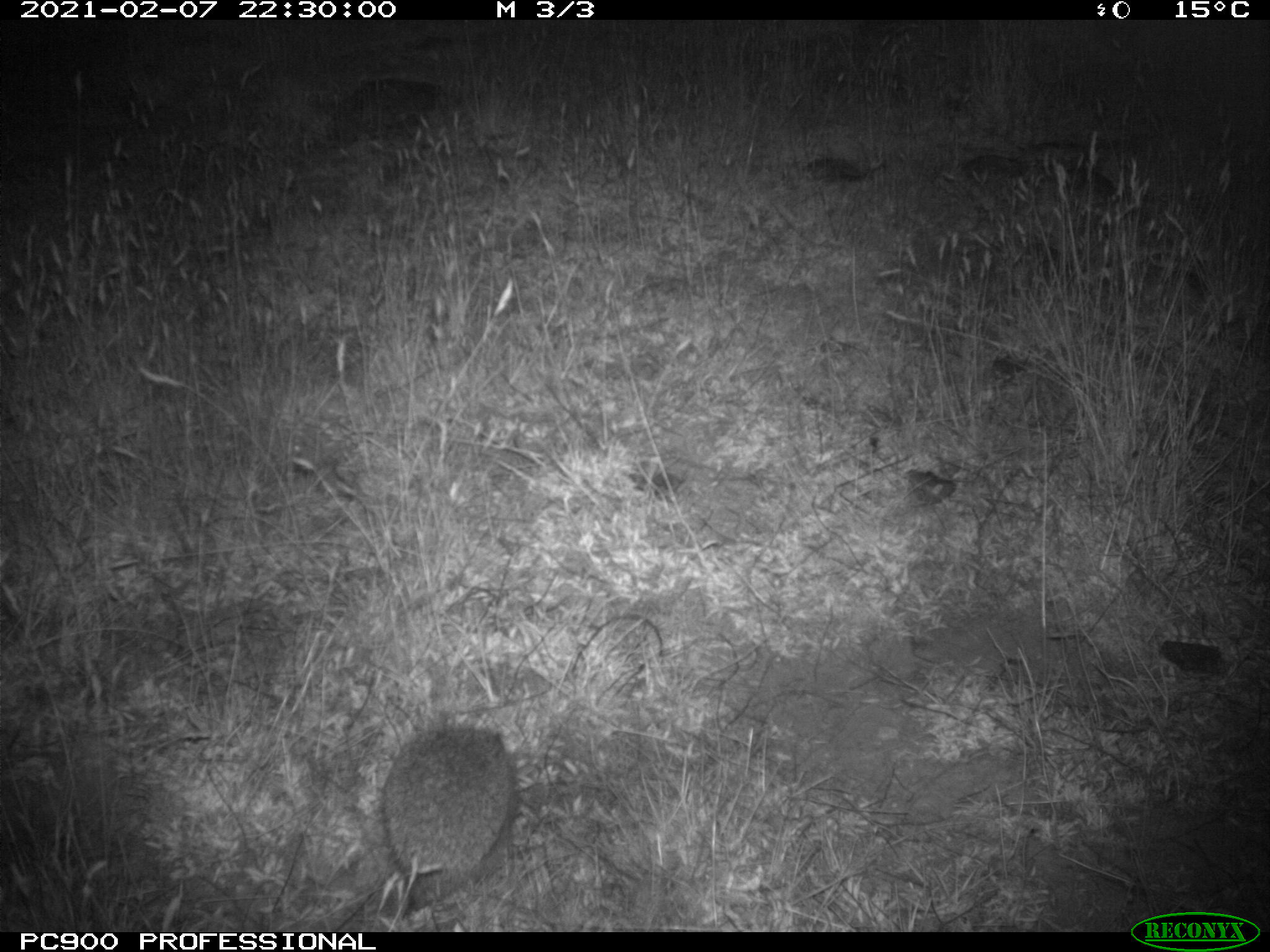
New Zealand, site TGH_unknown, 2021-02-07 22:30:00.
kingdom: Animalia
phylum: Chordata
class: Mammalia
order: Eulipotyphla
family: Erinaceidae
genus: Erinaceus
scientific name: Erinaceus europaeus europaeus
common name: european hedgehog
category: hedgehog